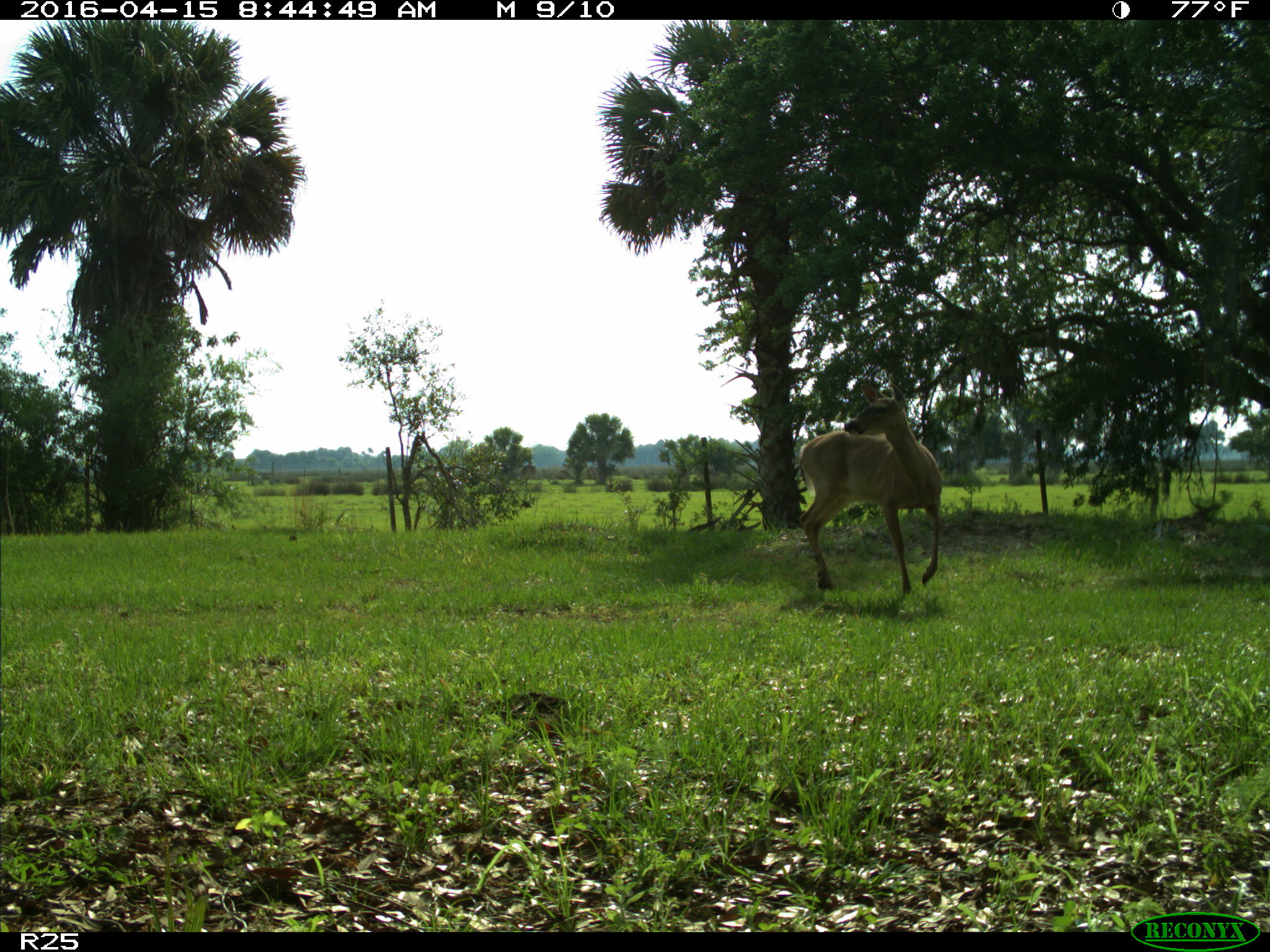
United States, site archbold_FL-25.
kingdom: Animalia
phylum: Chordata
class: Mammalia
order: Artiodactyla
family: Cervidae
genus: Odocoileus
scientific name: Odocoileus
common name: deer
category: unidentified deer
Unidentified deer (deer) (Odocoileus).